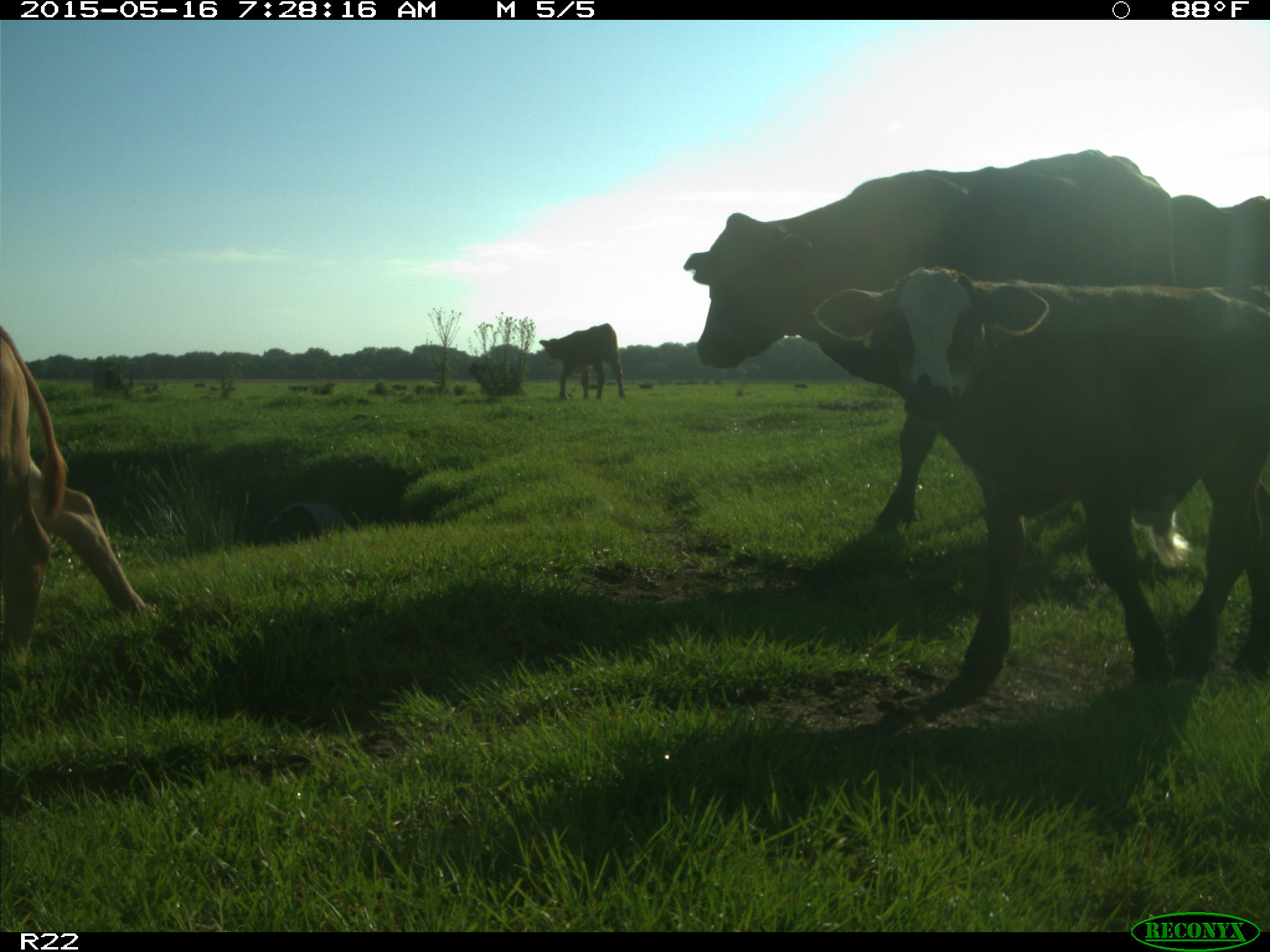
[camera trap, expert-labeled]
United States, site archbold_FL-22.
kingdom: Animalia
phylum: Chordata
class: Mammalia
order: Artiodactyla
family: Bovidae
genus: Bos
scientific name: Bos taurus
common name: domestic cow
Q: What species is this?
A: Bos taurus (domestic cow).